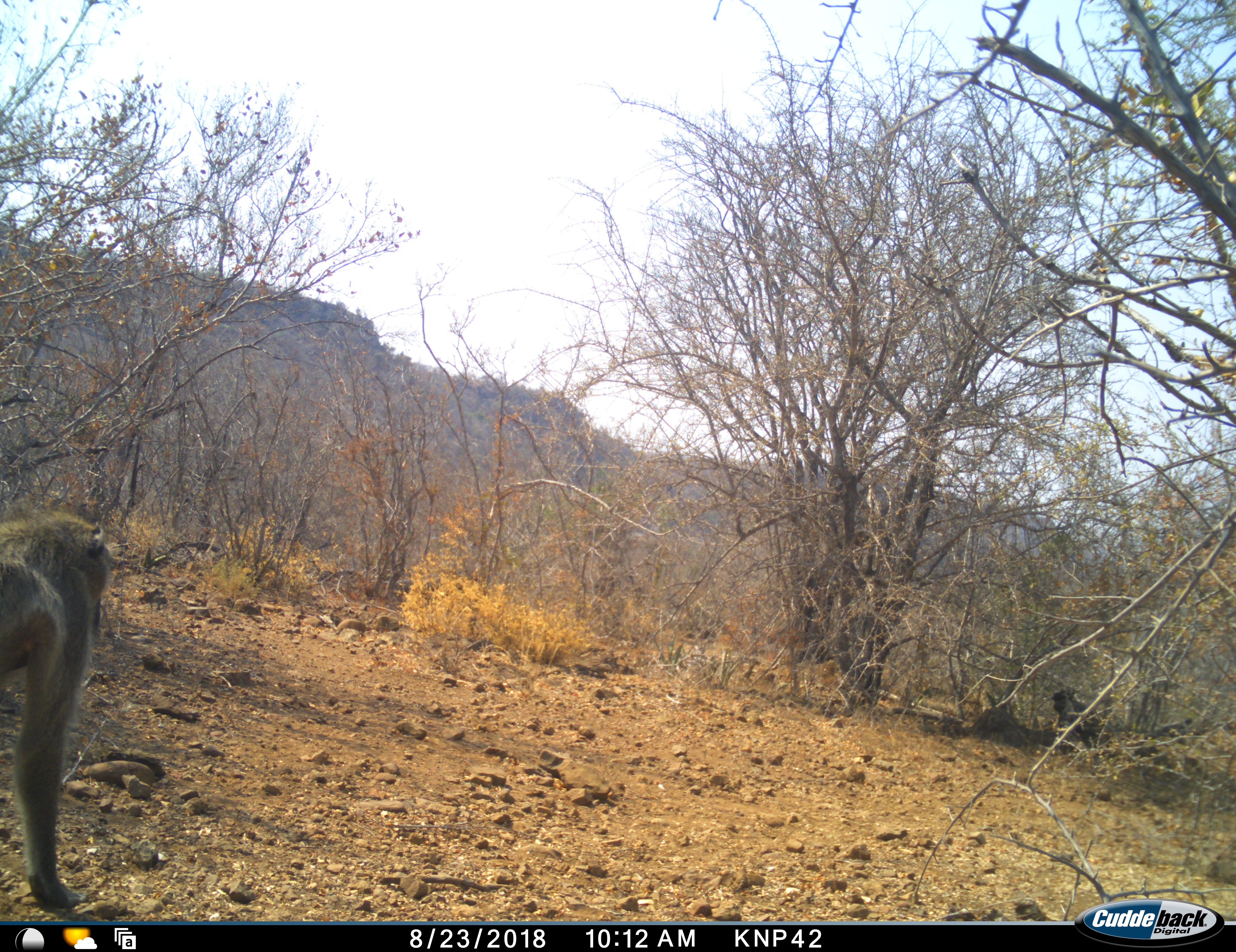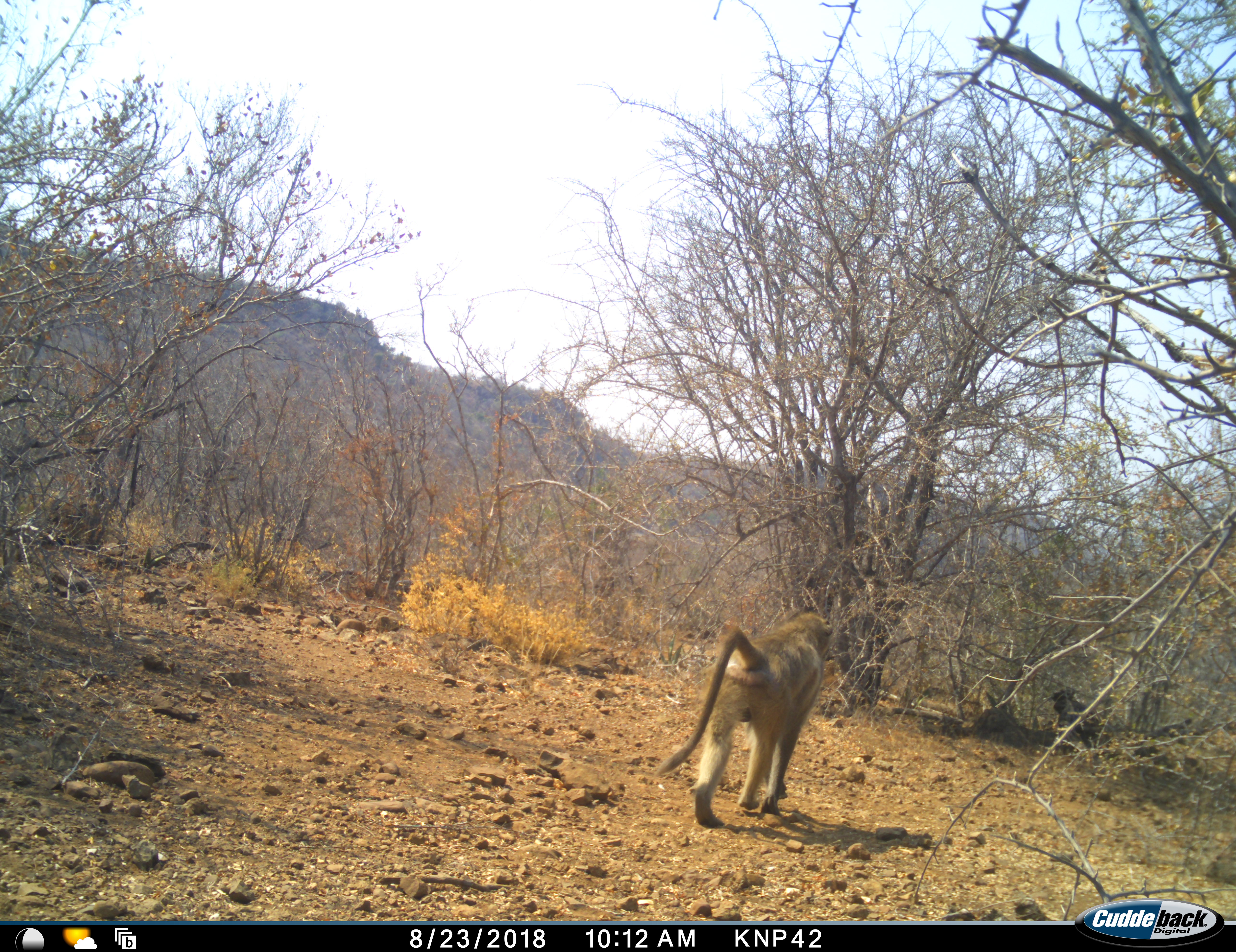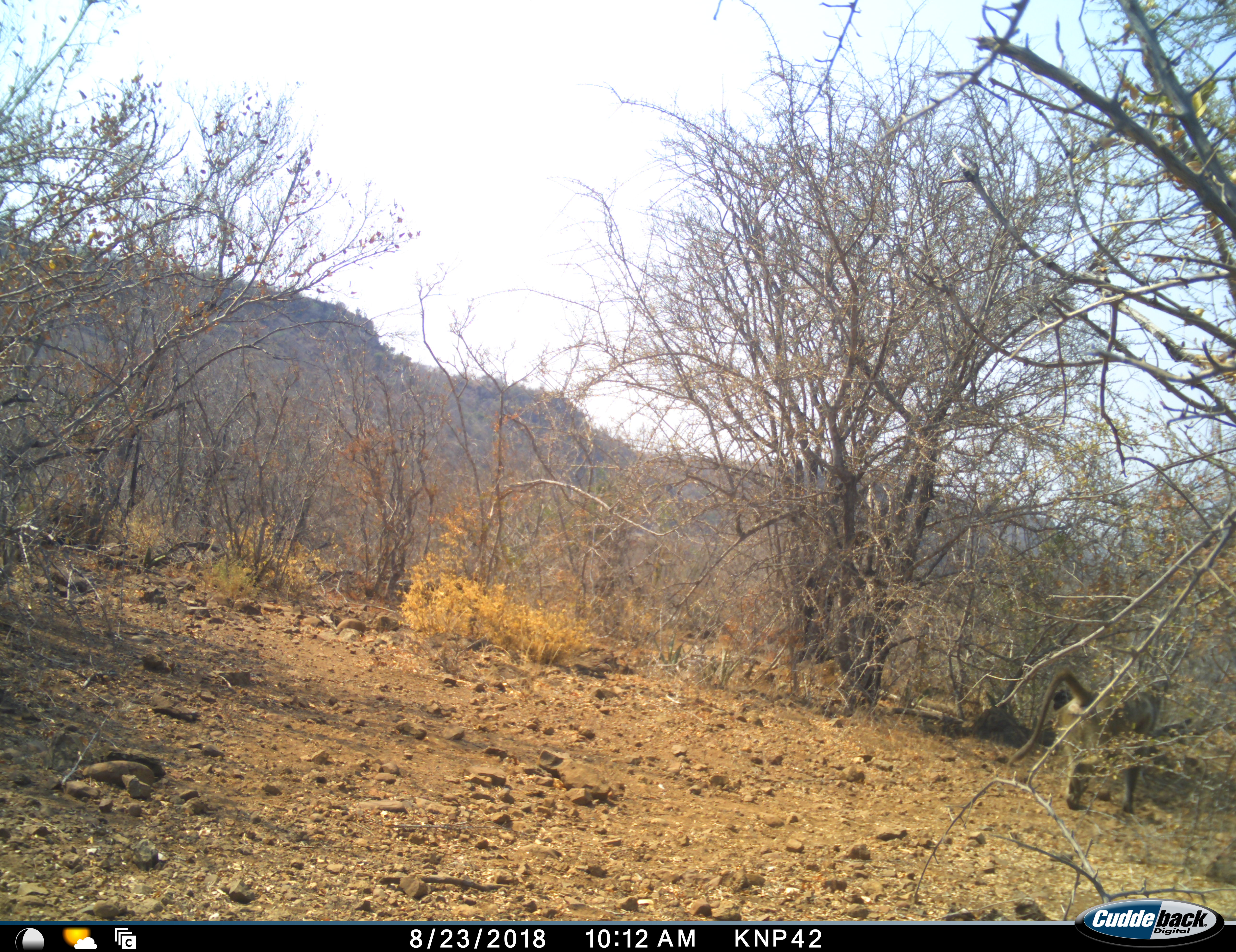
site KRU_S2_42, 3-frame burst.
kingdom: Animalia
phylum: Chordata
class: Mammalia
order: Primates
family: Cercopithecidae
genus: Papio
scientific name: Papio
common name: baboon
Baboon (Papio), count 1. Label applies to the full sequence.